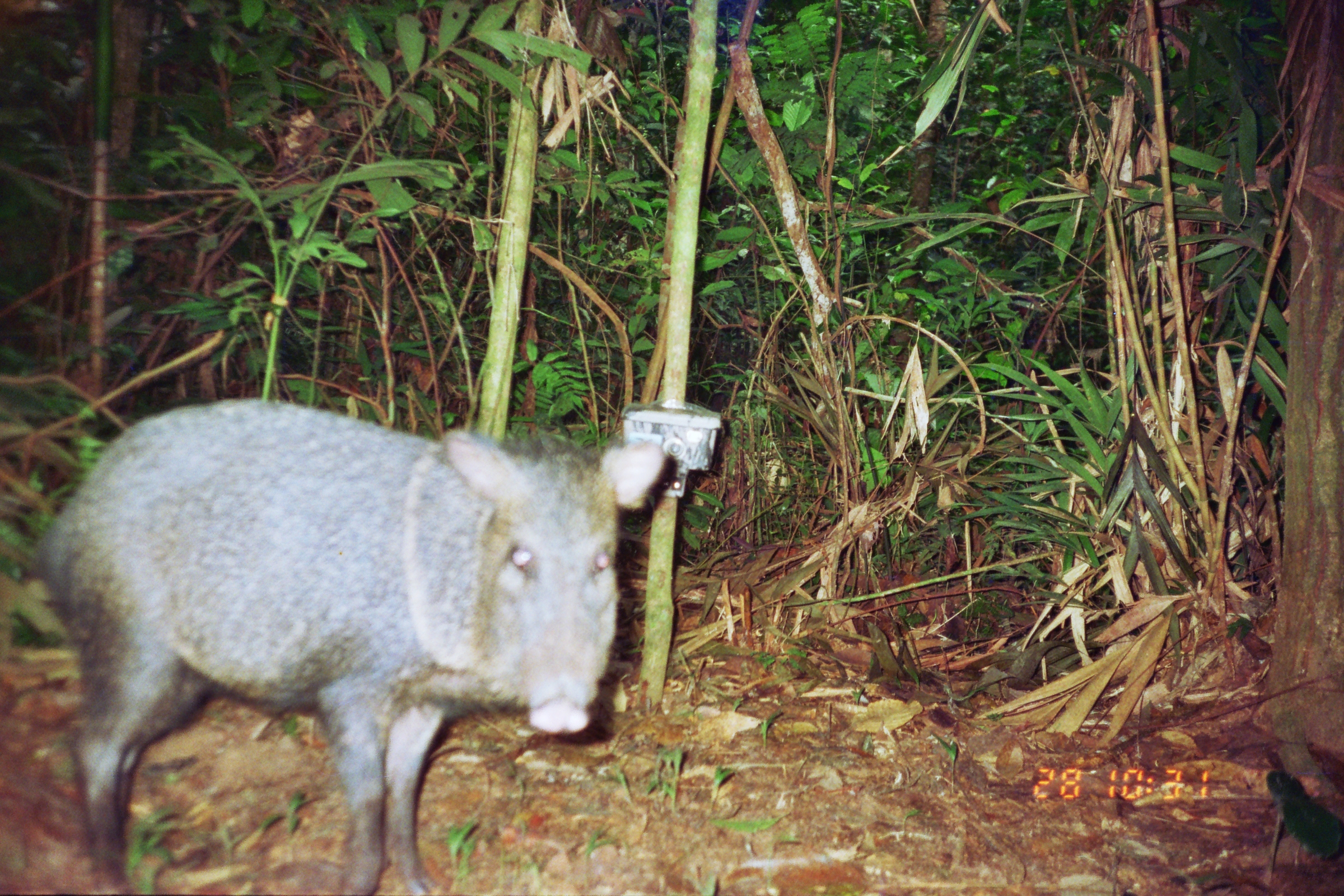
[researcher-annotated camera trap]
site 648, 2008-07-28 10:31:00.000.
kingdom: Animalia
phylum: Chordata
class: Mammalia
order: Artiodactyla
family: Tayassuidae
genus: Pecari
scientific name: Pecari tajacu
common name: collared peccary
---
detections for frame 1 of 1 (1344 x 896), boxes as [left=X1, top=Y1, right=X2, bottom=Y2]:
pecari tajacu: [left=28, top=396, right=669, bottom=896]